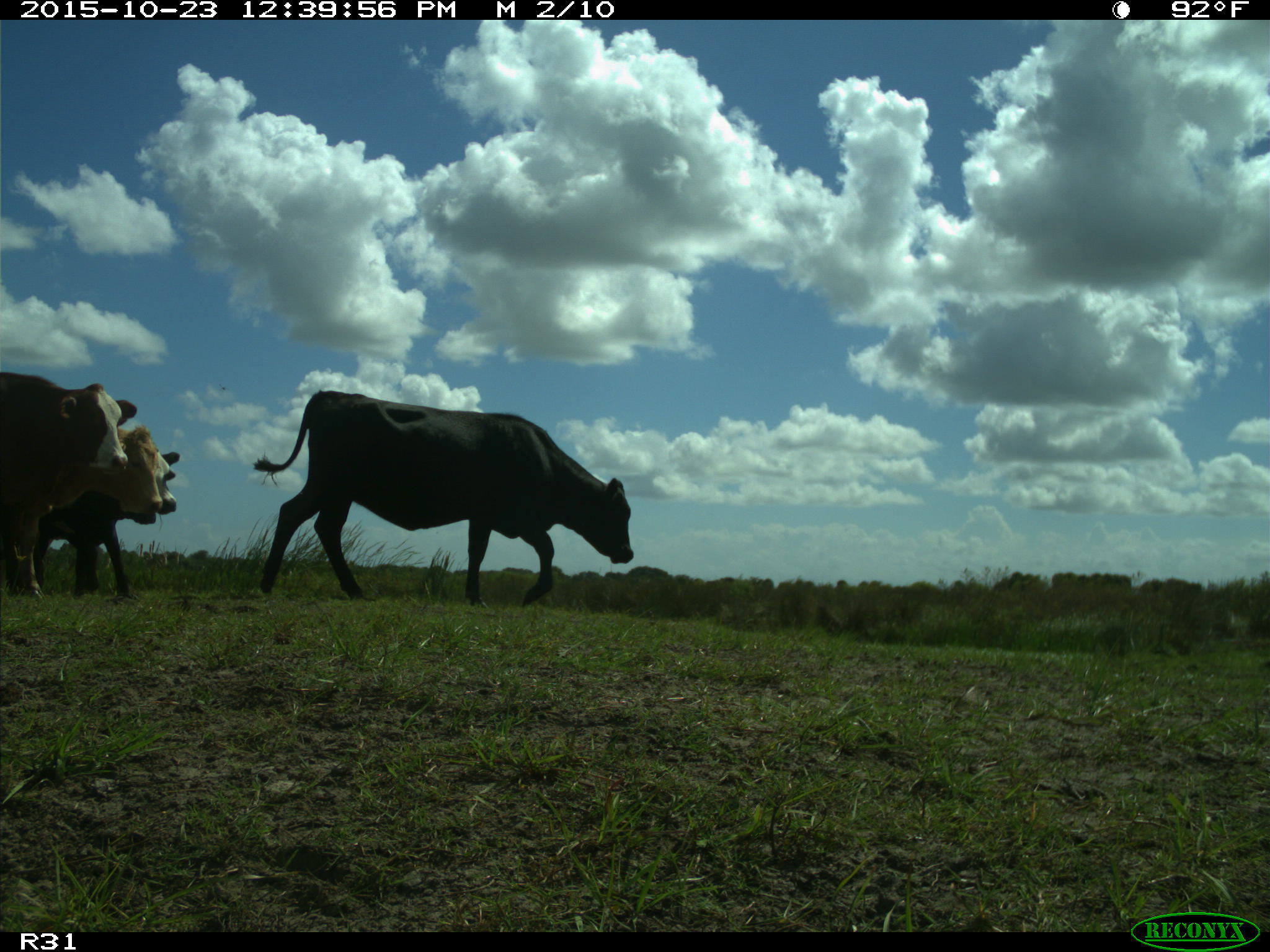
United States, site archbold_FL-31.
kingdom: Animalia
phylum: Chordata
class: Mammalia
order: Artiodactyla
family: Bovidae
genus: Bos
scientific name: Bos taurus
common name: domestic cow